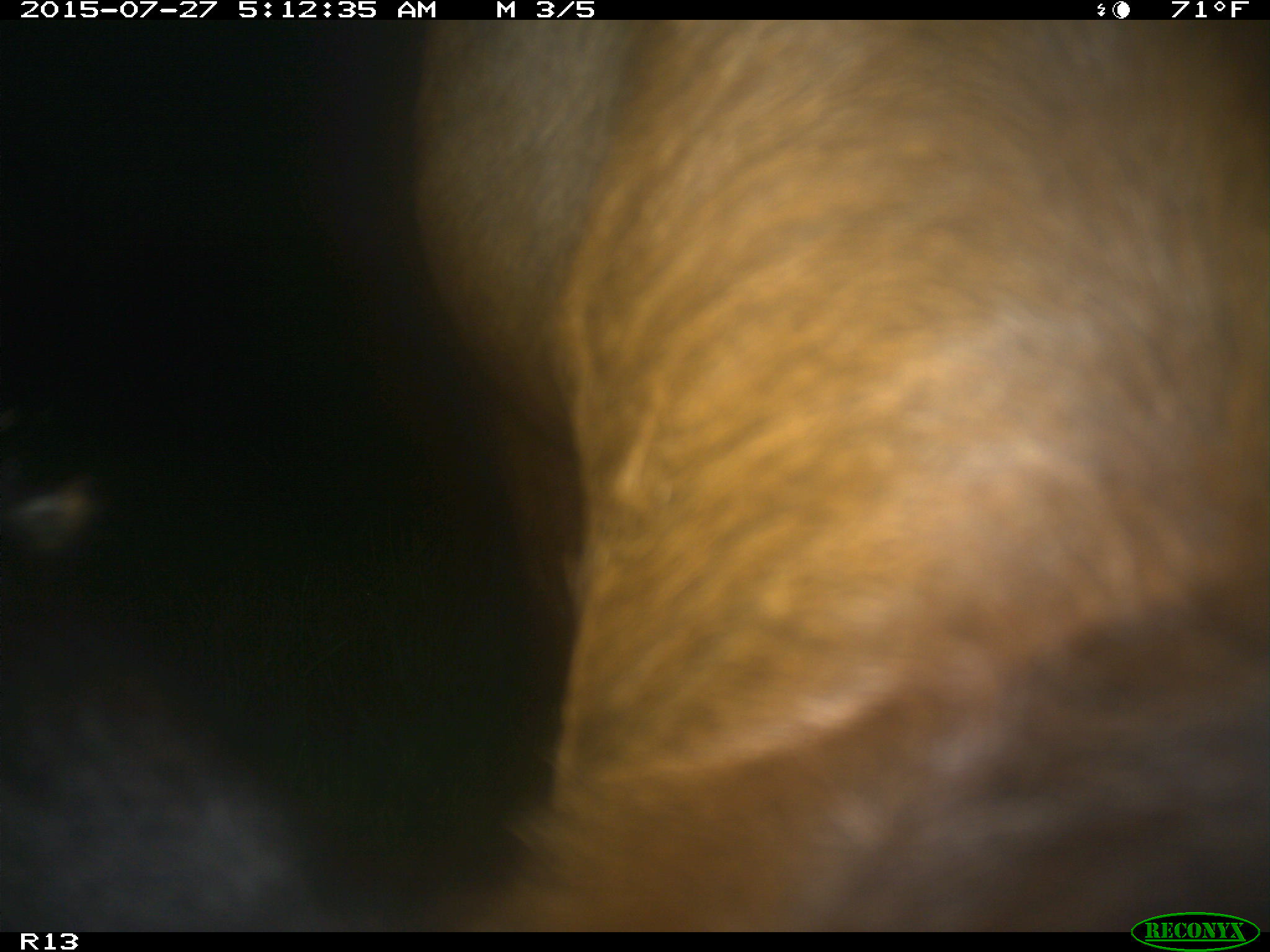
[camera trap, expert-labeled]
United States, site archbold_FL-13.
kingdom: Animalia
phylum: Chordata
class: Mammalia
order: Artiodactyla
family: Bovidae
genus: Bos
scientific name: Bos taurus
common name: domestic cow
Bos taurus (domestic cow).